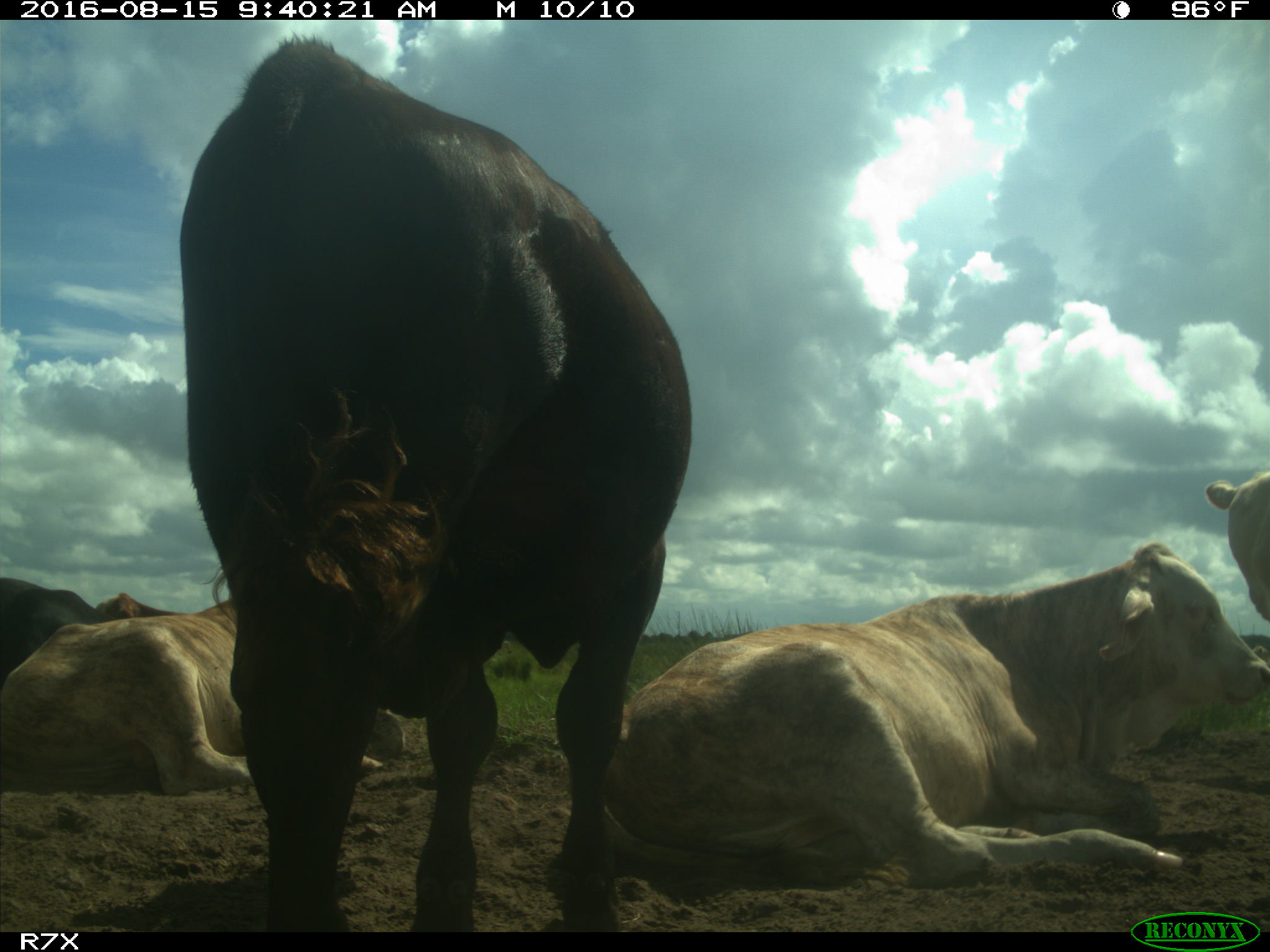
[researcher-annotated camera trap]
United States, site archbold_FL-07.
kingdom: Animalia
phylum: Chordata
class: Mammalia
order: Artiodactyla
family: Bovidae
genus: Bos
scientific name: Bos taurus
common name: domestic cow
Bos taurus (domestic cow).